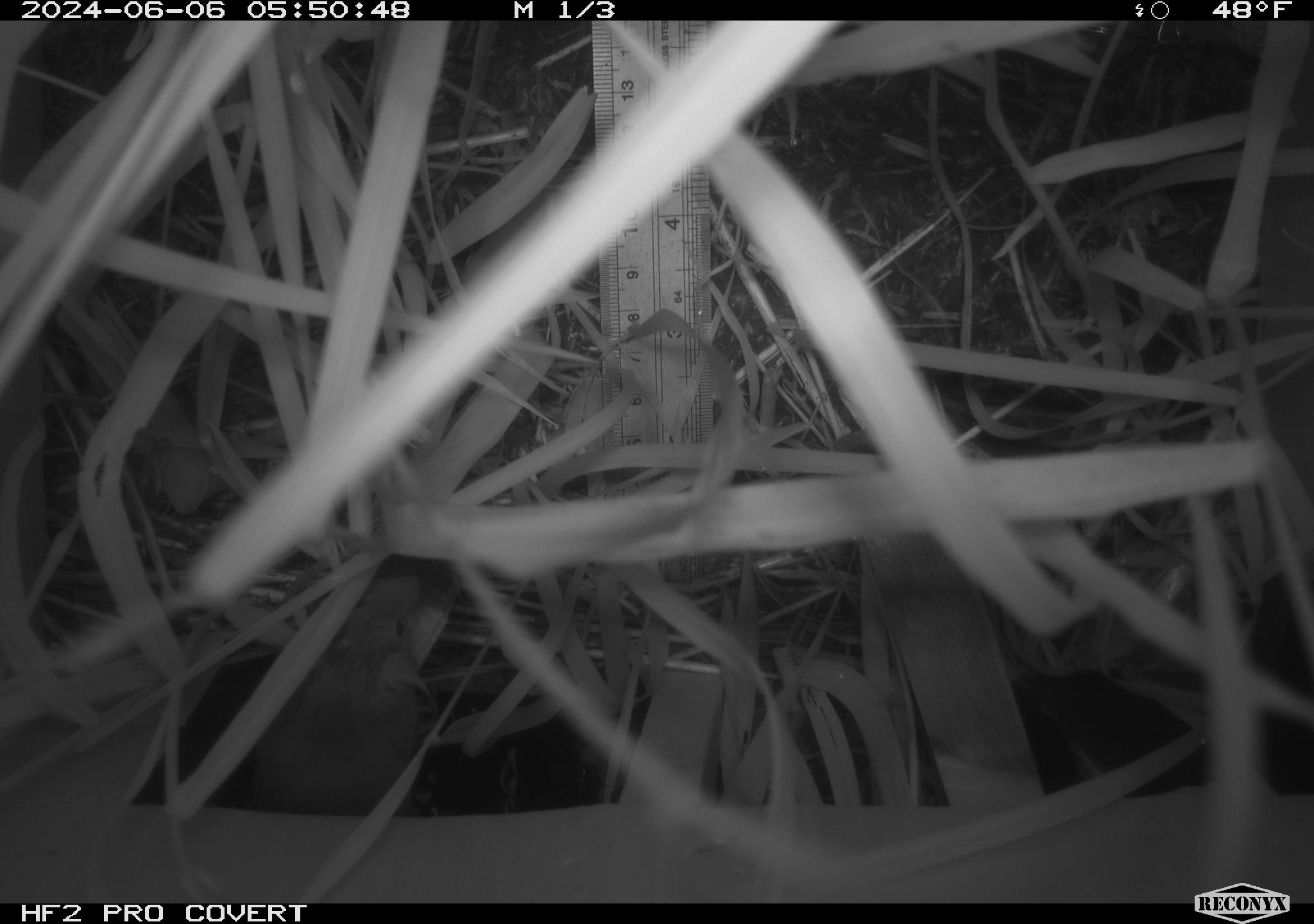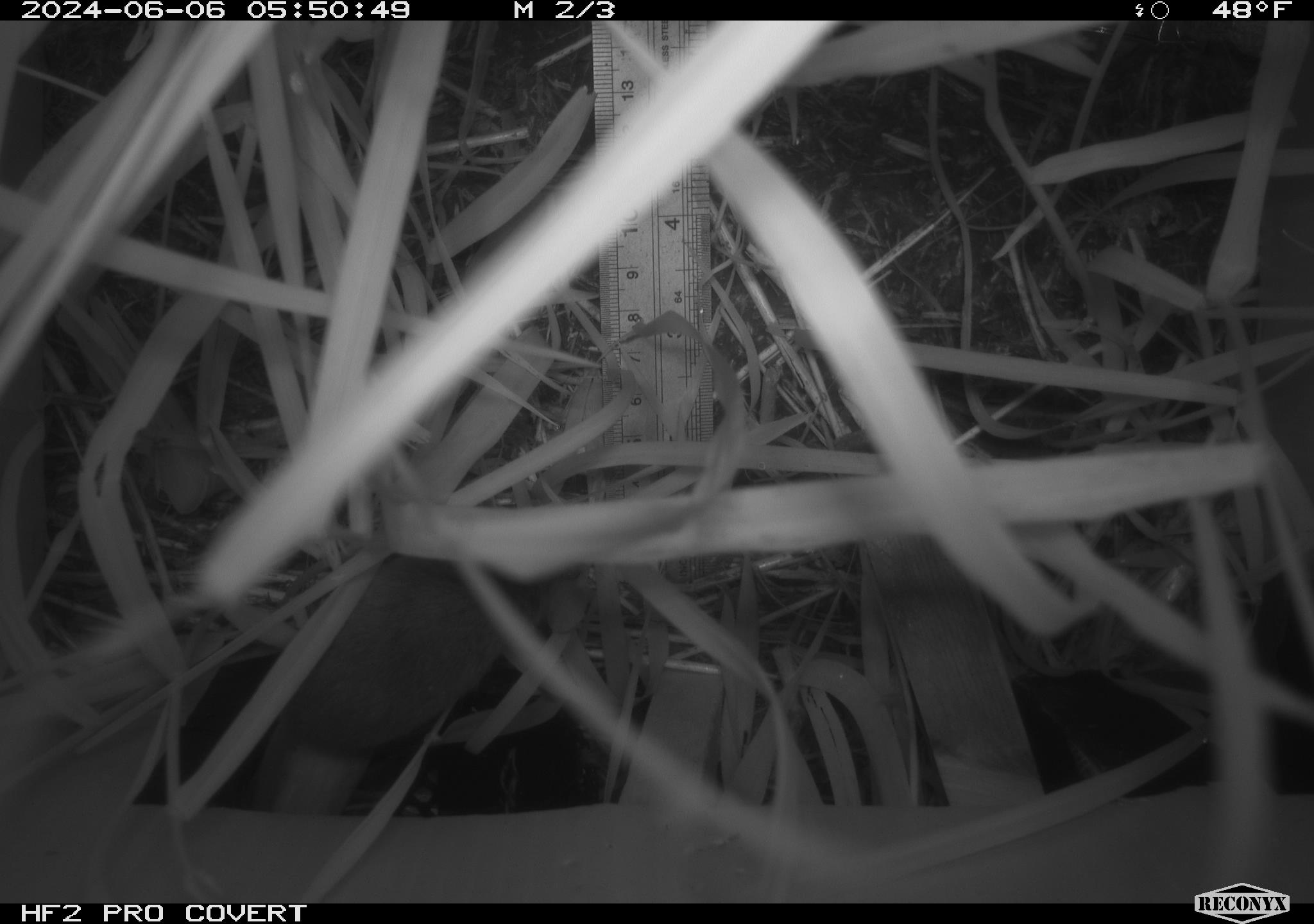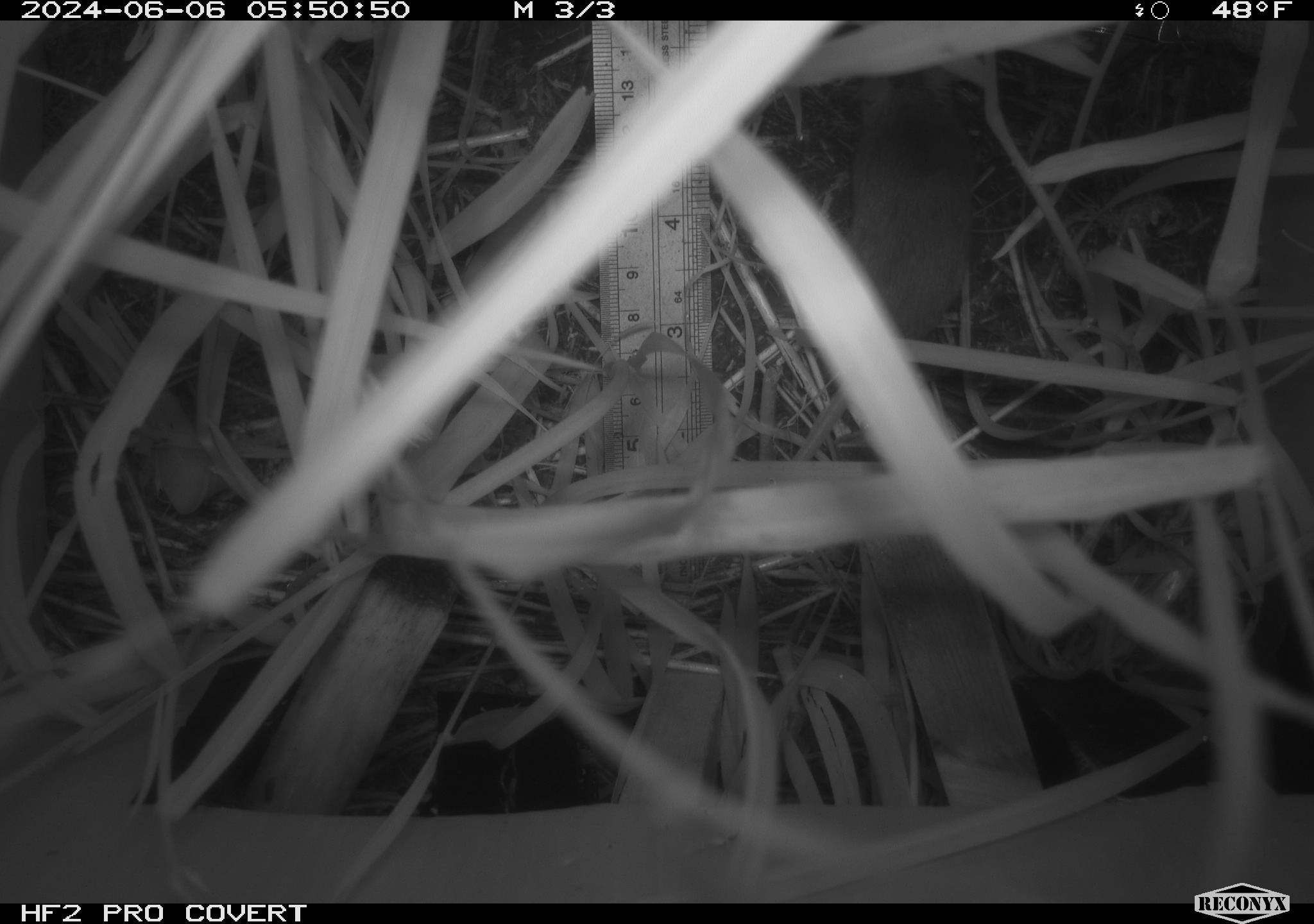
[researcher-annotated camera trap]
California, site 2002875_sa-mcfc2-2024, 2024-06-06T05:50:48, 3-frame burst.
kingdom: Animalia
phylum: Chordata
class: Mammalia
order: Rodentia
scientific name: Rodentia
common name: rodent